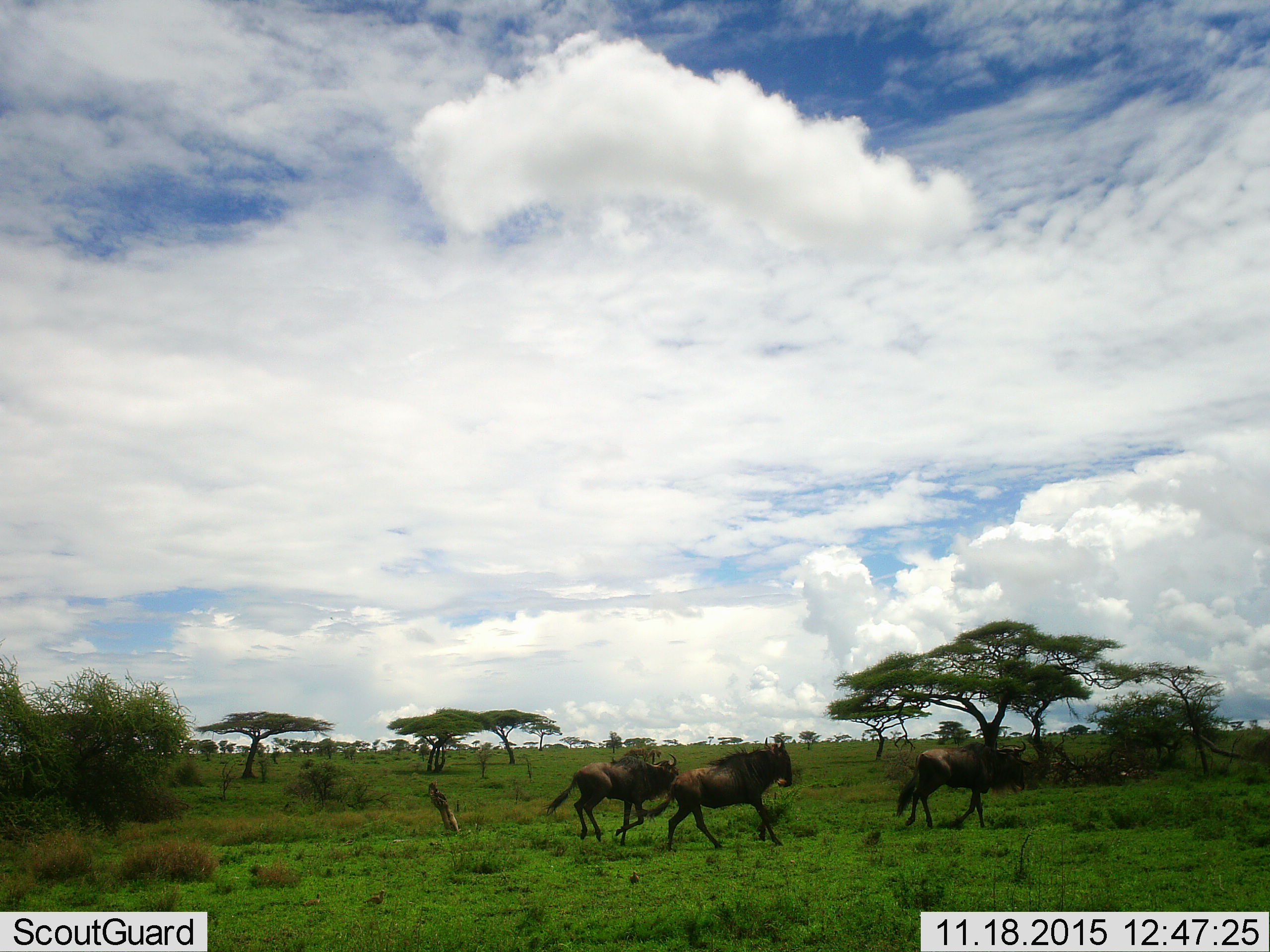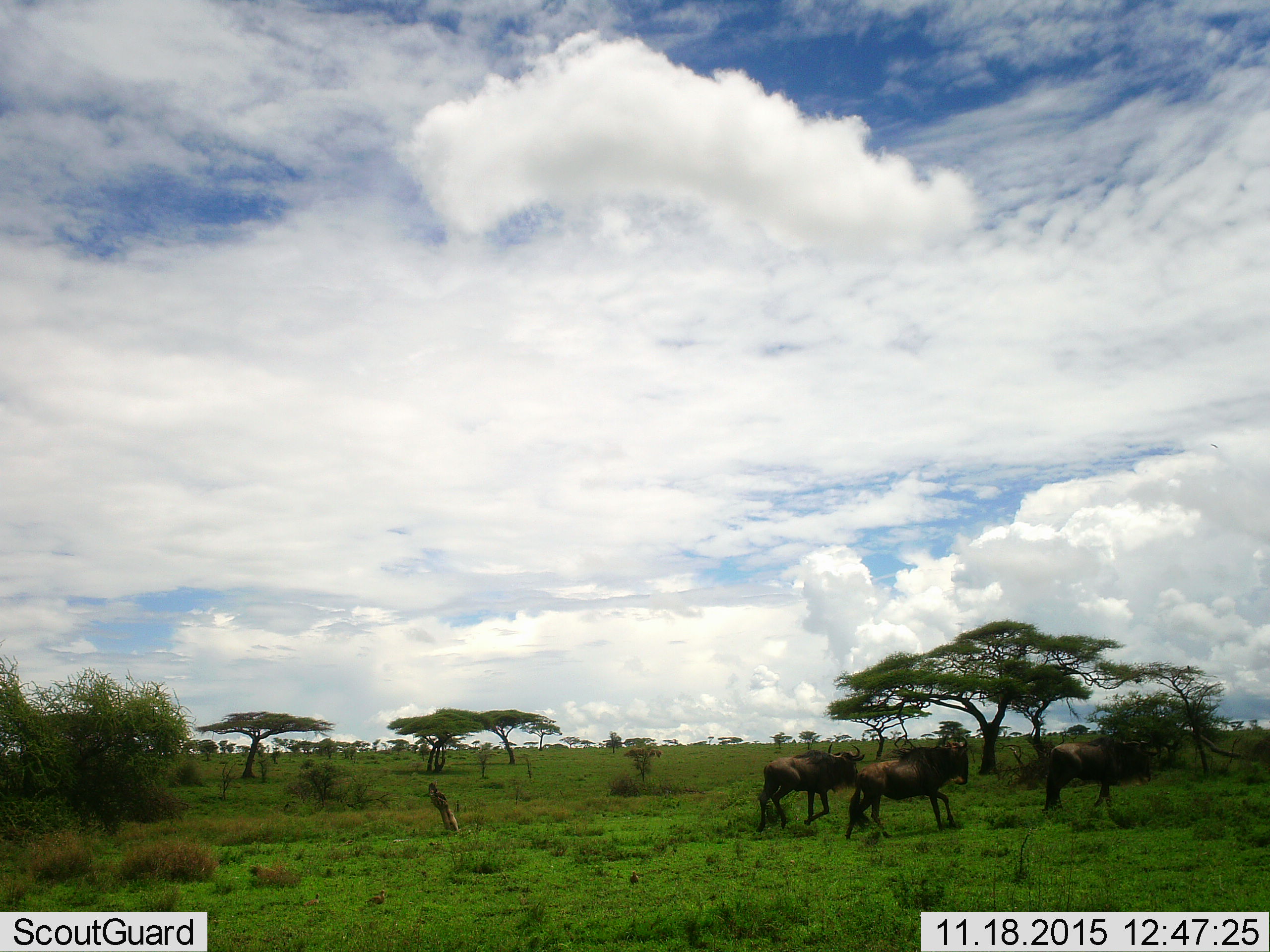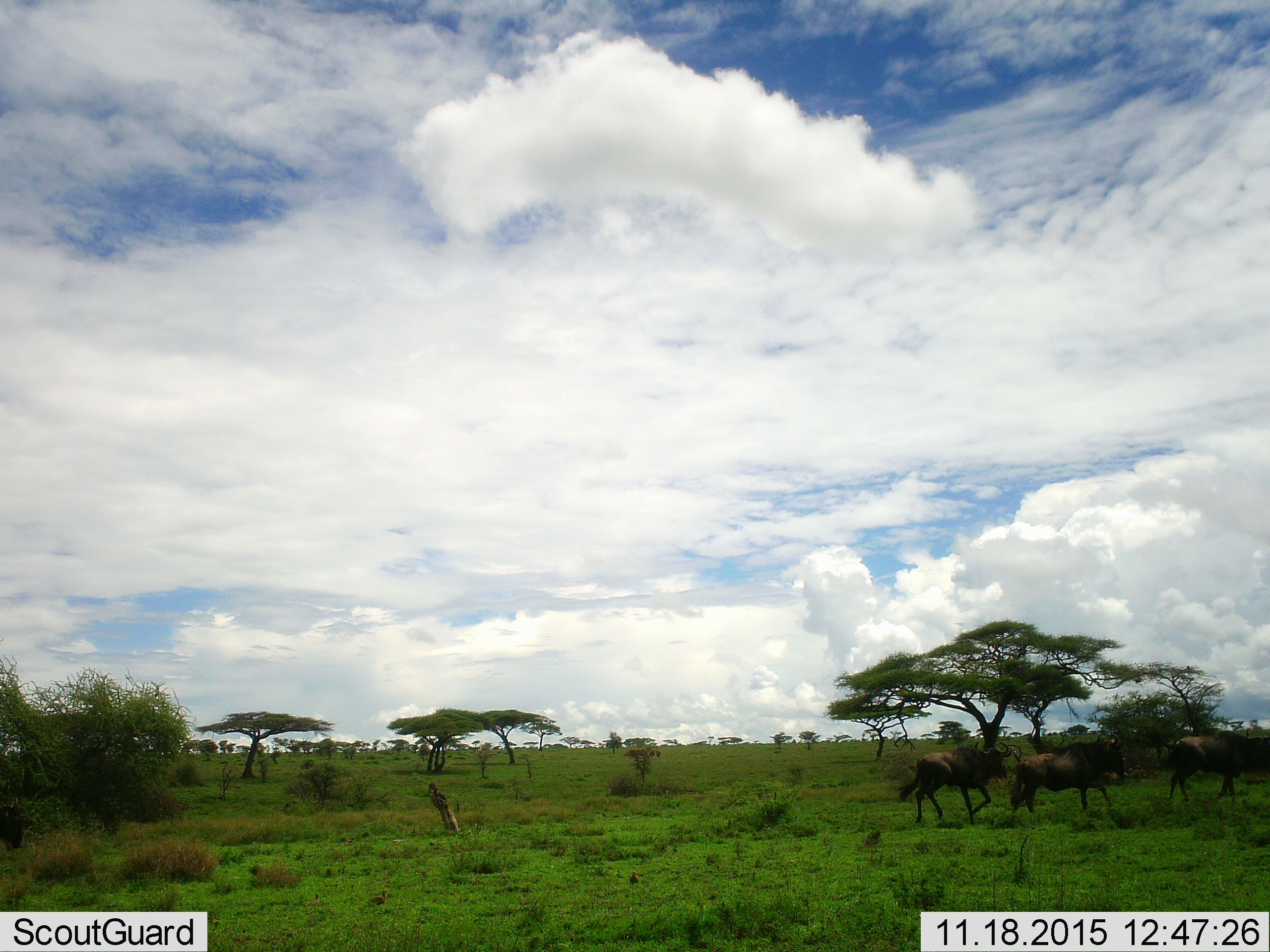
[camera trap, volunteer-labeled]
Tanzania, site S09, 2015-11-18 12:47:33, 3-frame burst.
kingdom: Animalia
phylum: Chordata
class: Mammalia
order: Artiodactyla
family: Bovidae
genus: Connochaetes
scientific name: Connochaetes taurinus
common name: blue wildebeest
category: wildebeest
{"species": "wildebeest (blue wildebeest) (Connochaetes taurinus)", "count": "3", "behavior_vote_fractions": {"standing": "0%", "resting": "0%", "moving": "100%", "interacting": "0%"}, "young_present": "0%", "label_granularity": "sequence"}